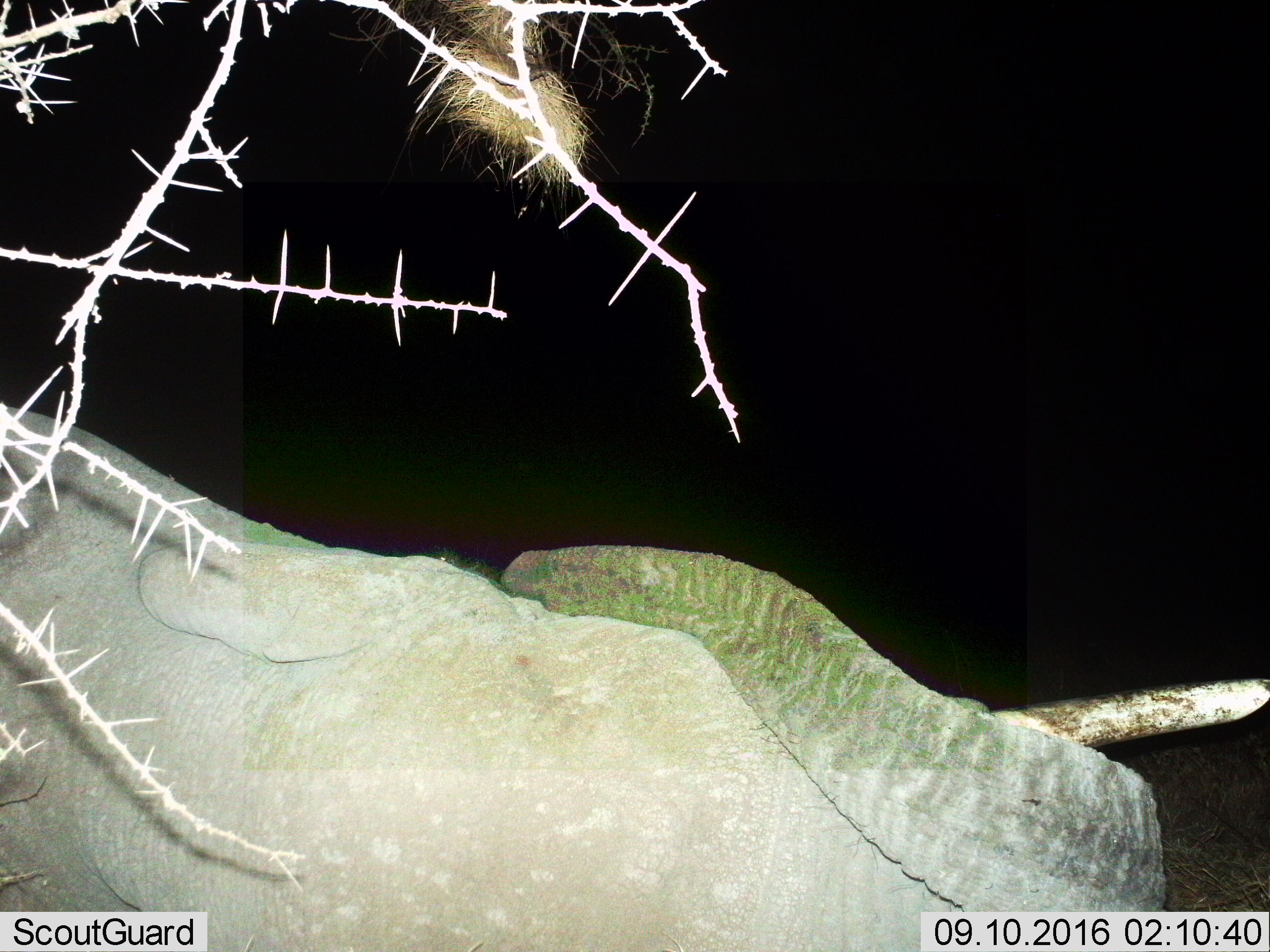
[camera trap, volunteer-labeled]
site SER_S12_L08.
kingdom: Animalia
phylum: Chordata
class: Mammalia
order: Proboscidea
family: Elephantidae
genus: Loxodonta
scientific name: Loxodonta africana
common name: african bush elephant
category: elephant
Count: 1.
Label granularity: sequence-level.